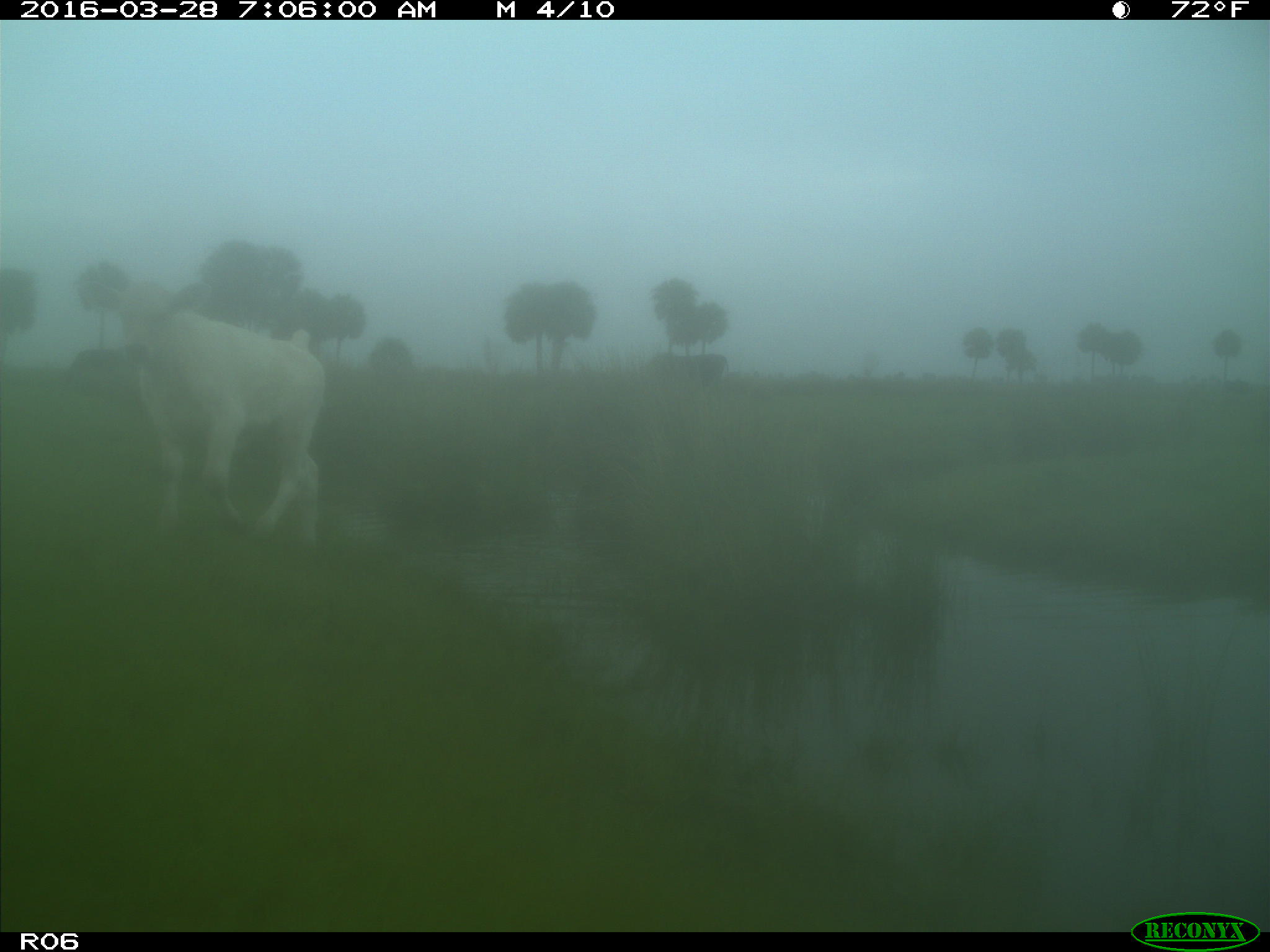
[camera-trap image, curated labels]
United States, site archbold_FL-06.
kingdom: Animalia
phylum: Chordata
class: Mammalia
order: Artiodactyla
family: Bovidae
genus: Bos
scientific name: Bos taurus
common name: domestic cow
Bos taurus (domestic cow).